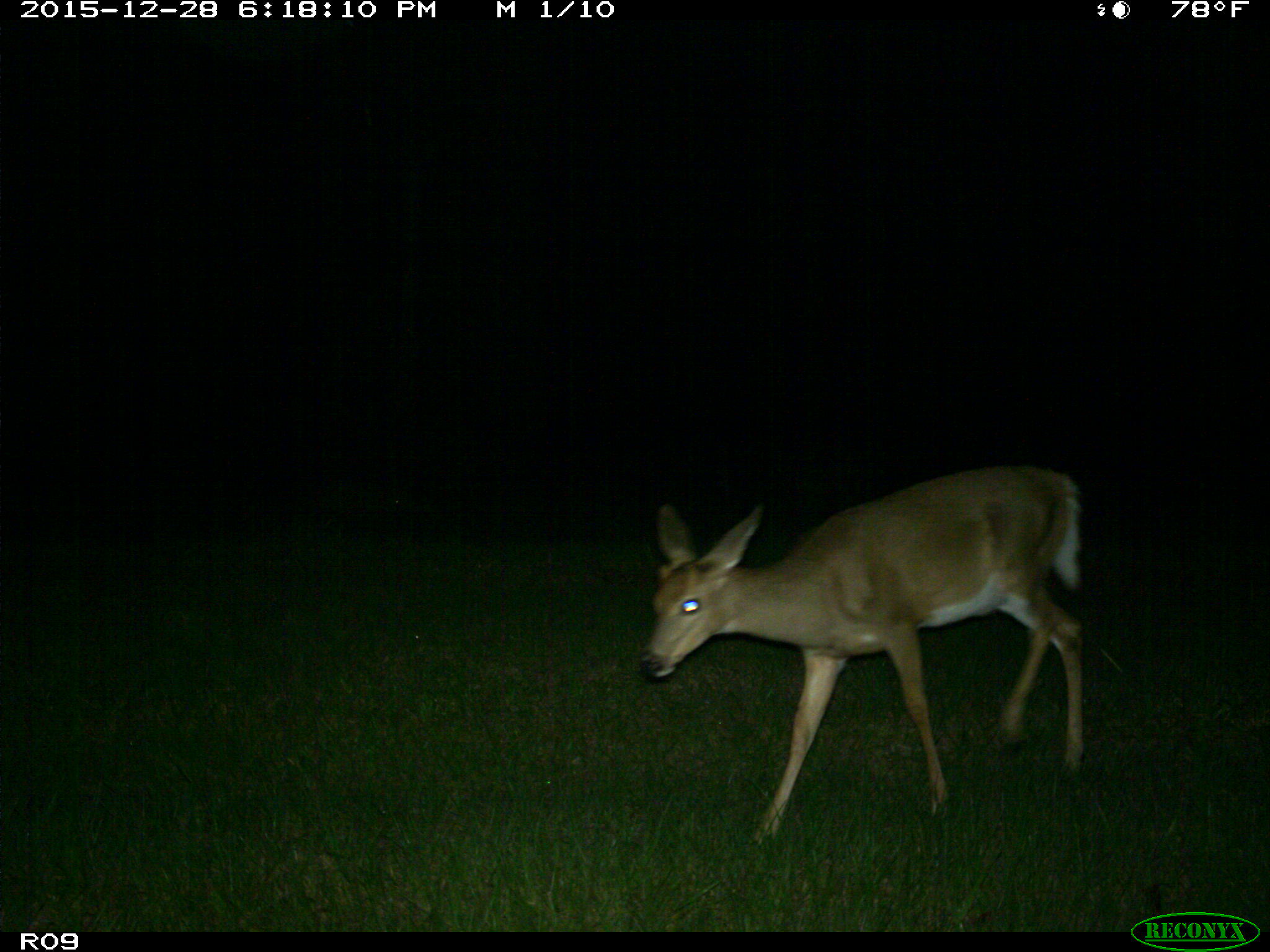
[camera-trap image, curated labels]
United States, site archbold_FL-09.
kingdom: Animalia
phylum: Chordata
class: Mammalia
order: Artiodactyla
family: Cervidae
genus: Odocoileus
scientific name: Odocoileus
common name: deer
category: unidentified deer